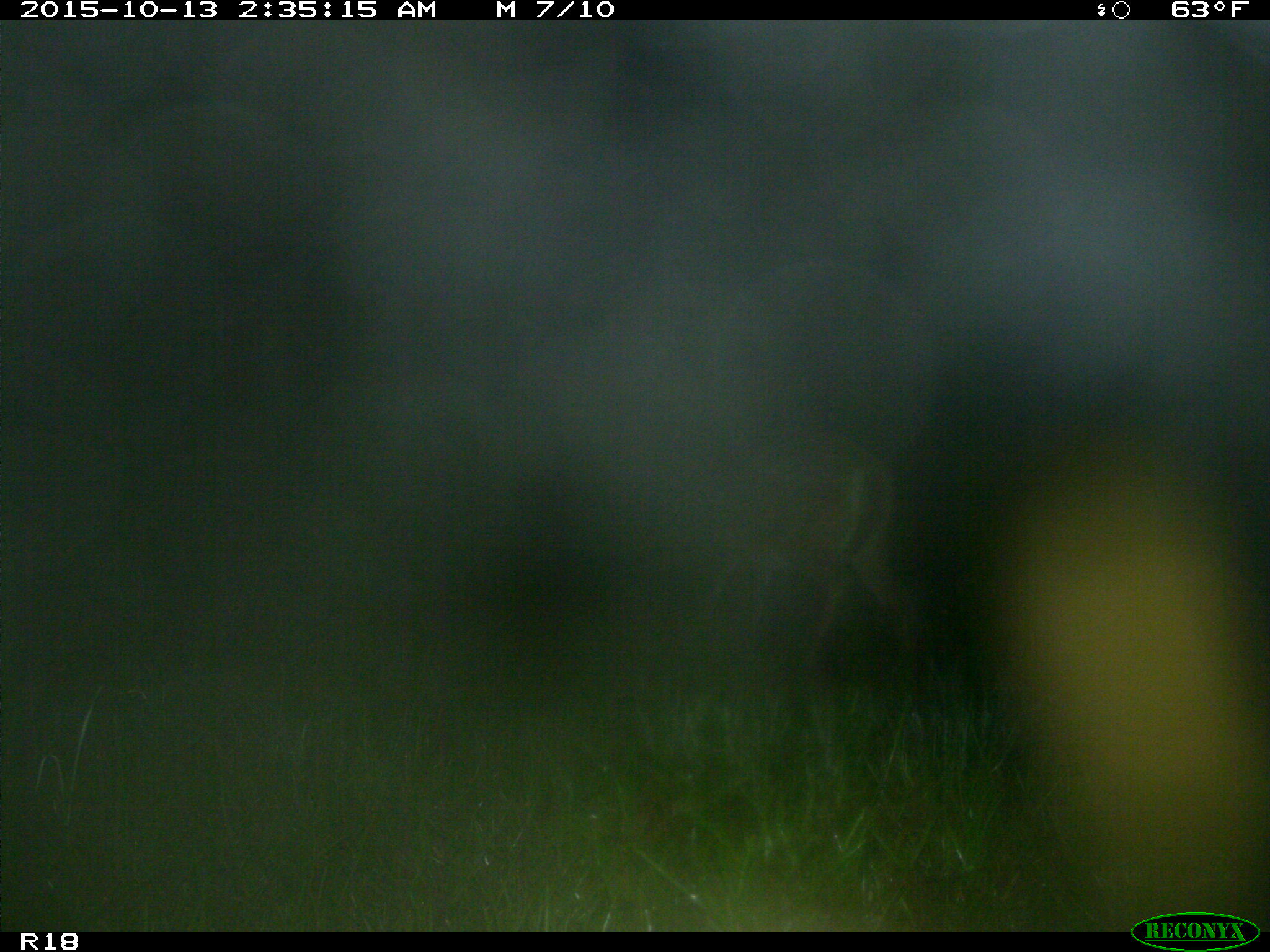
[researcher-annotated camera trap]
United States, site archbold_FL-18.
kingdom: Animalia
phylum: Chordata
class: Mammalia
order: Artiodactyla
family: Cervidae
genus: Odocoileus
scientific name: Odocoileus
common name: deer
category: unidentified deer